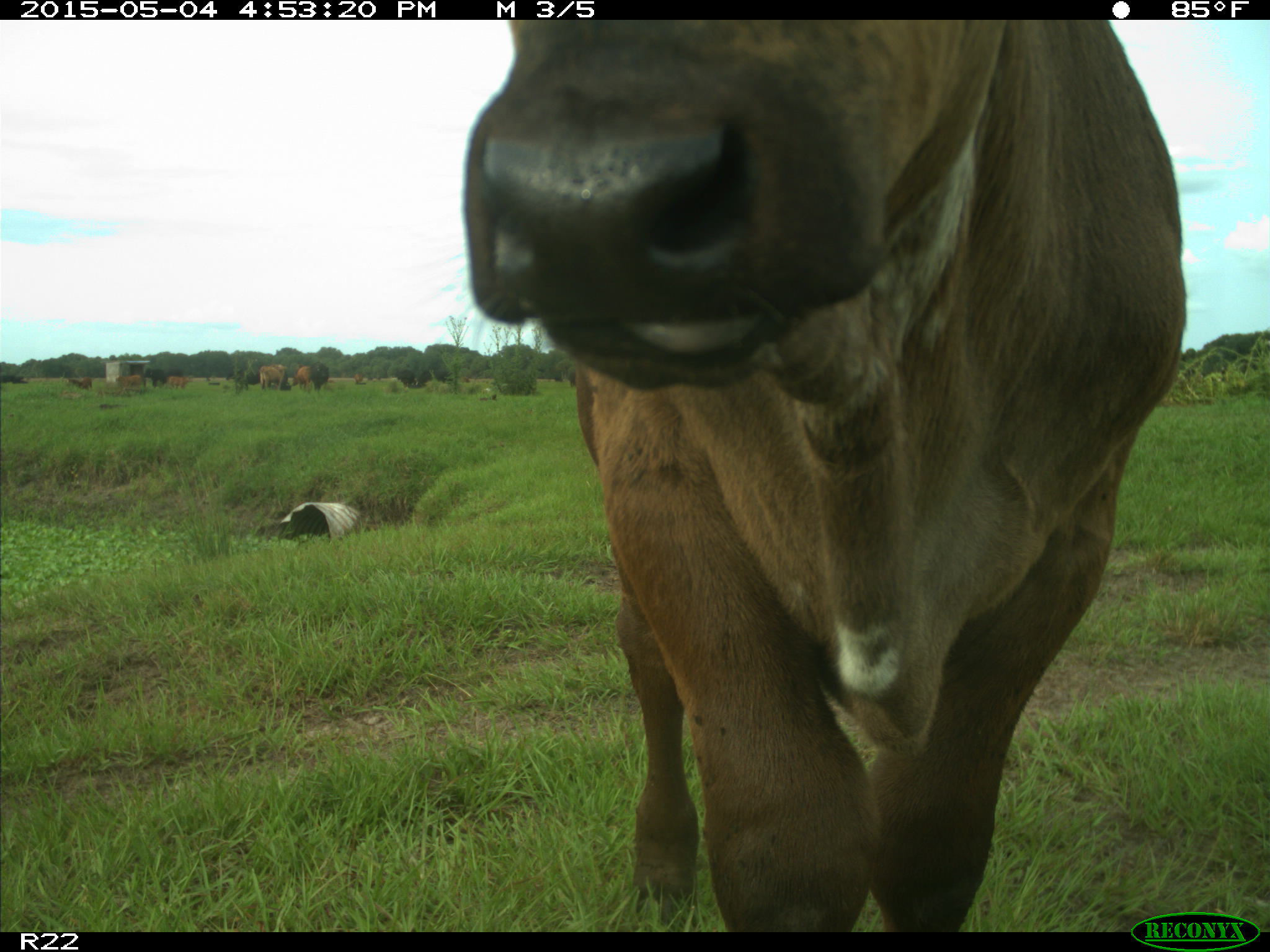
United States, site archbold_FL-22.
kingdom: Animalia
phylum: Chordata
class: Mammalia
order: Artiodactyla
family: Bovidae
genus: Bos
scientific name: Bos taurus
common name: domestic cow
Bos taurus (domestic cow).